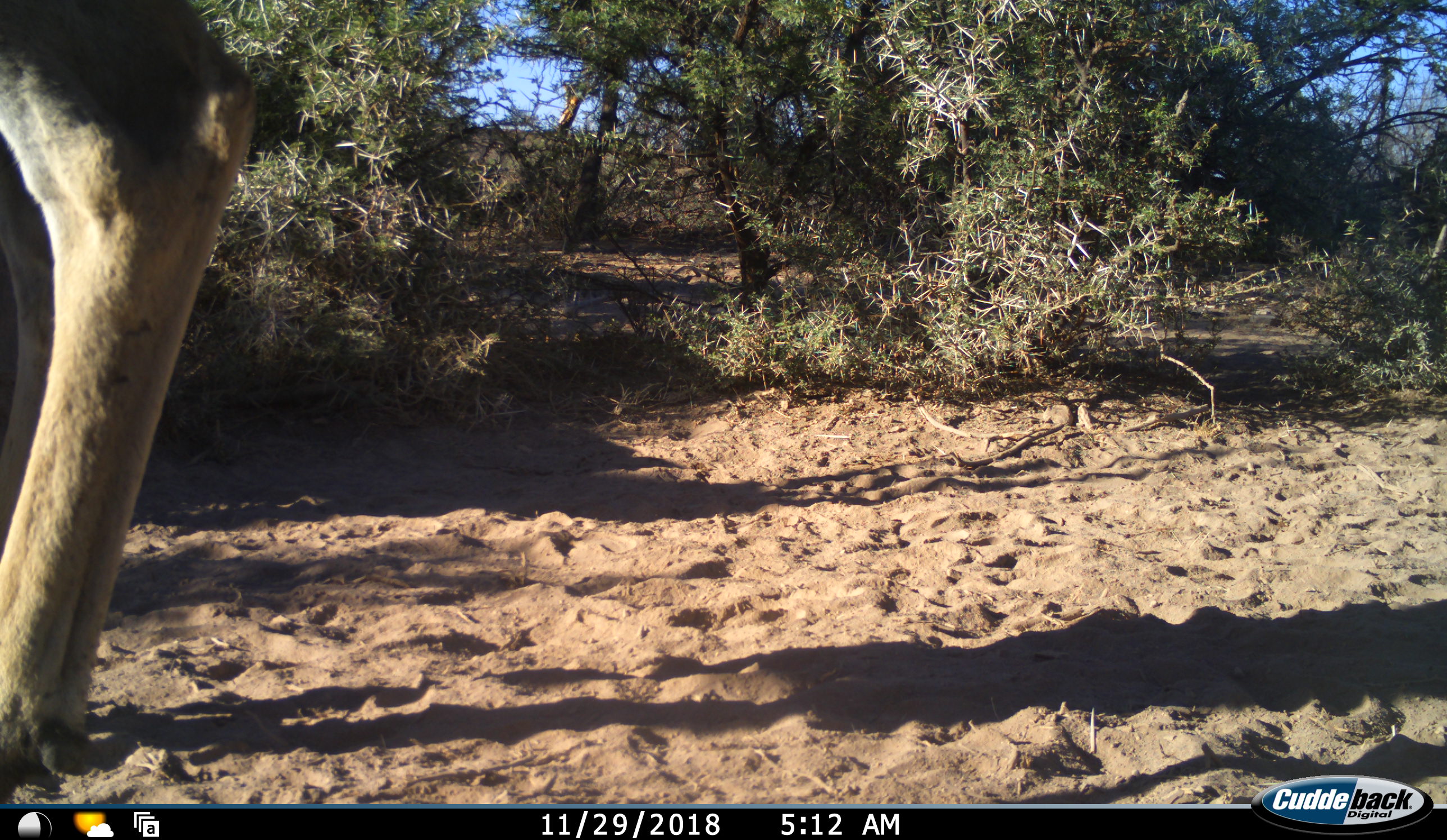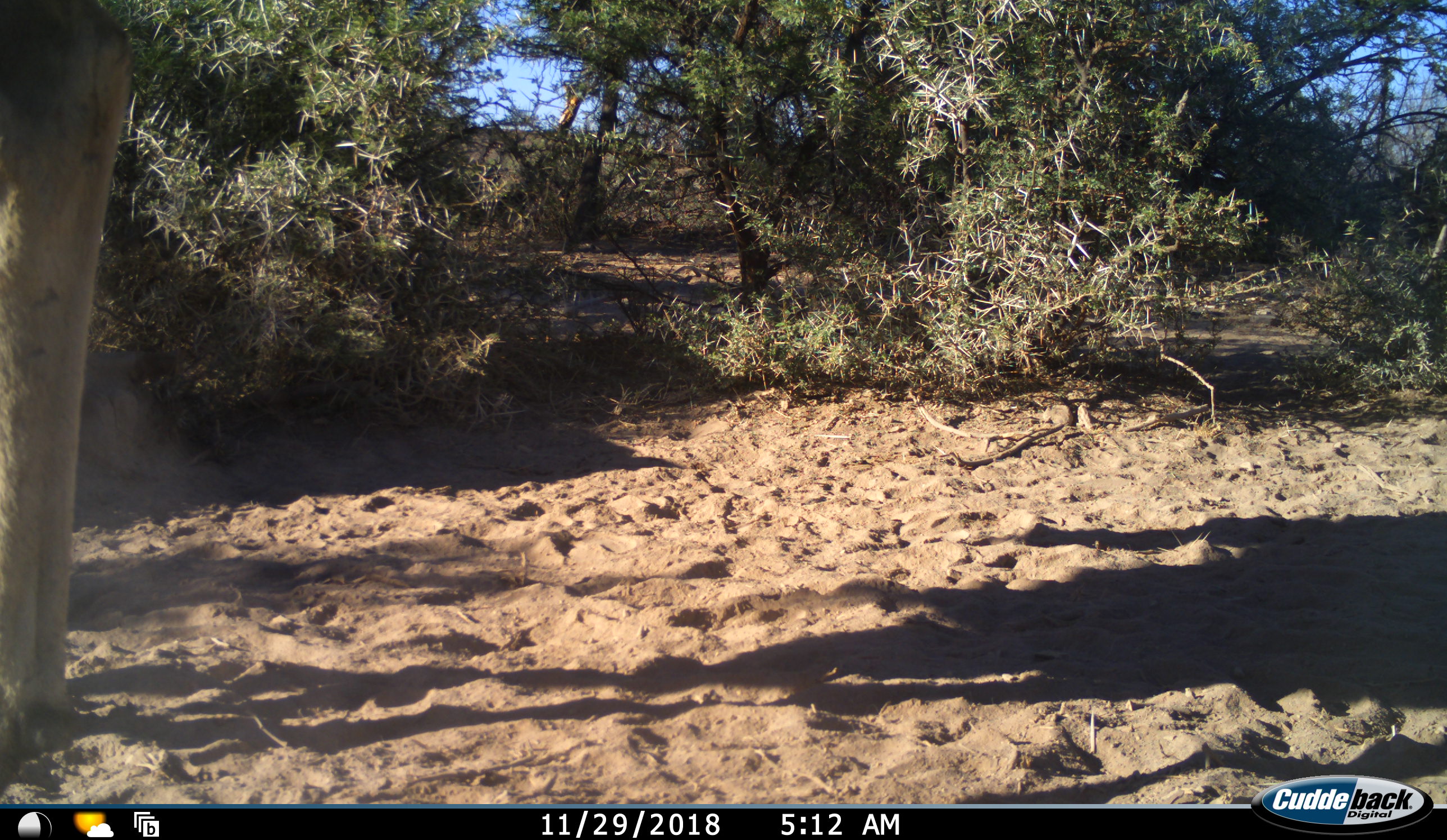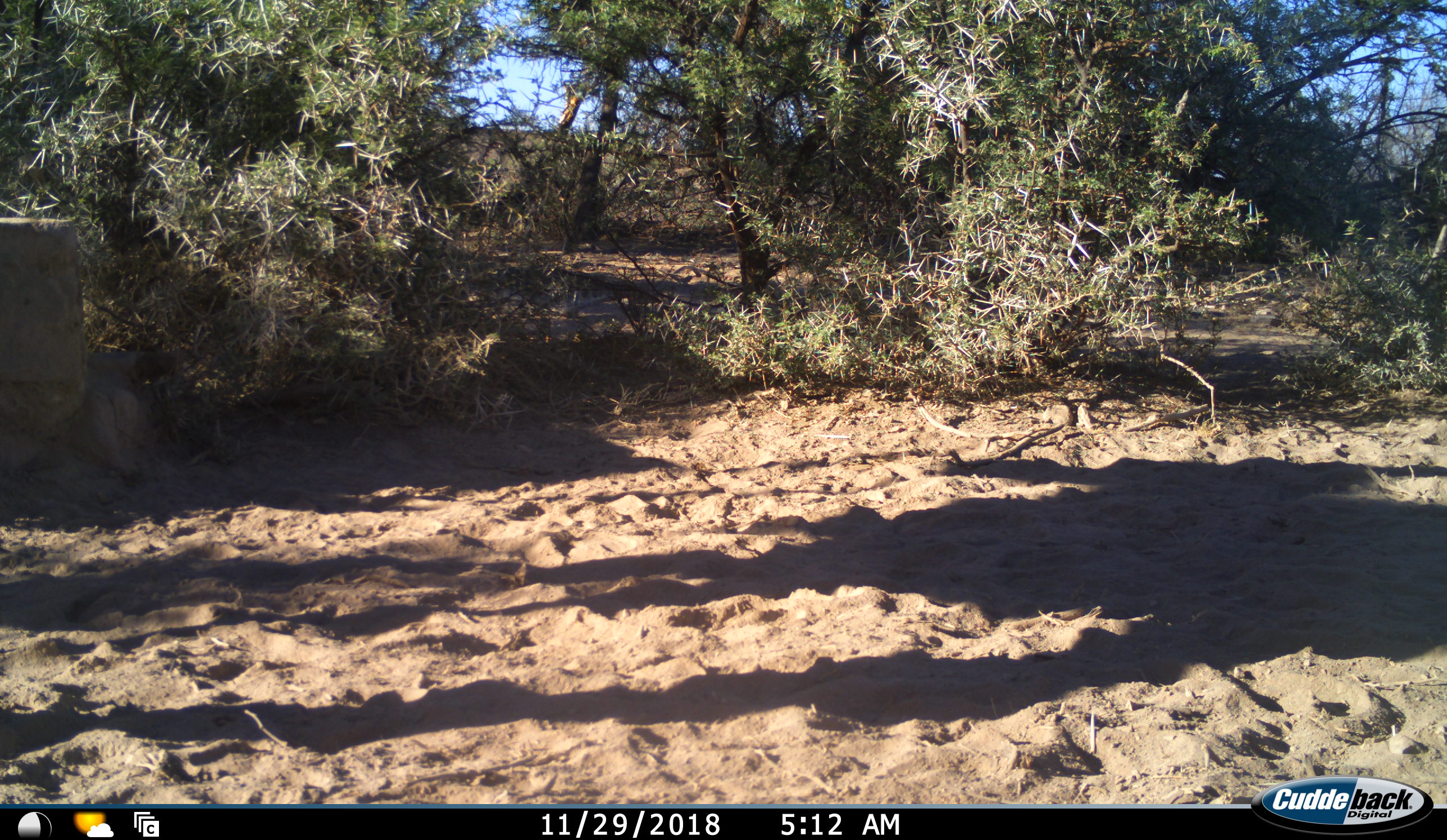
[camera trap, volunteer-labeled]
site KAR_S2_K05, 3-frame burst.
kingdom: Animalia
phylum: Chordata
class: Mammalia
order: Artiodactyla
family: Bovidae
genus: Tragelaphus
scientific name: Tragelaphus oryx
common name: eland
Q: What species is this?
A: Eland (Tragelaphus oryx).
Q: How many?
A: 1.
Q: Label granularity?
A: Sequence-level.